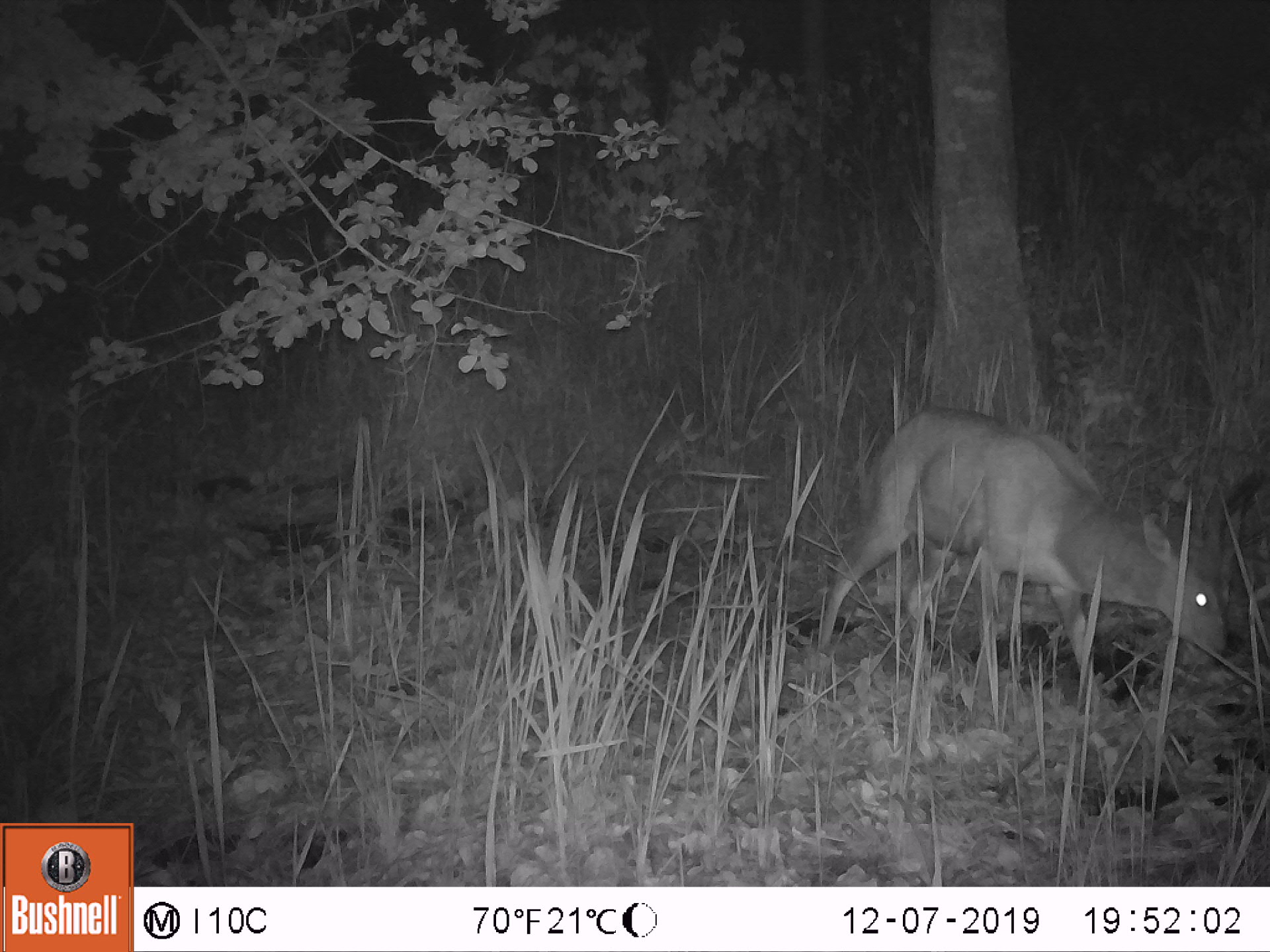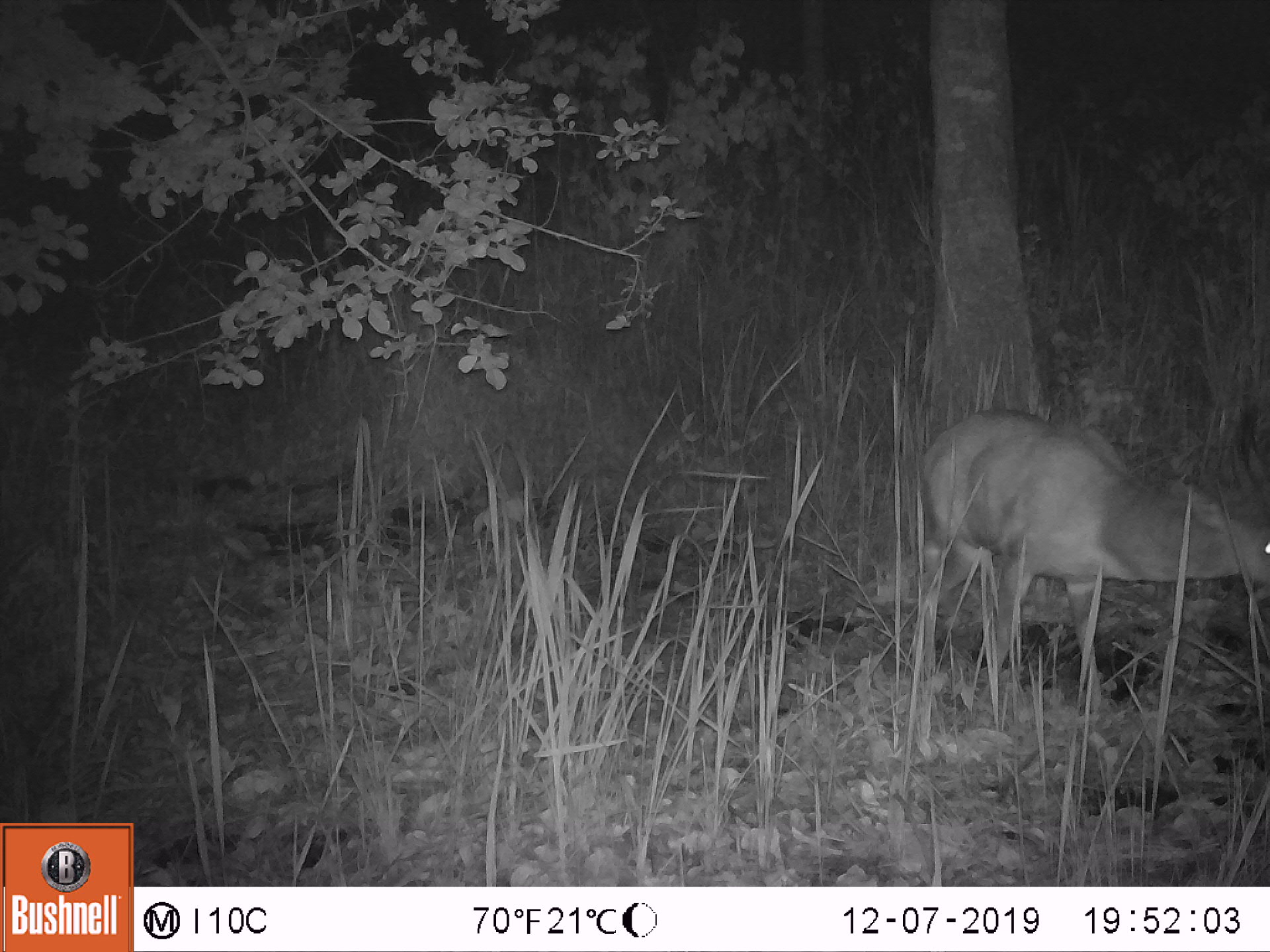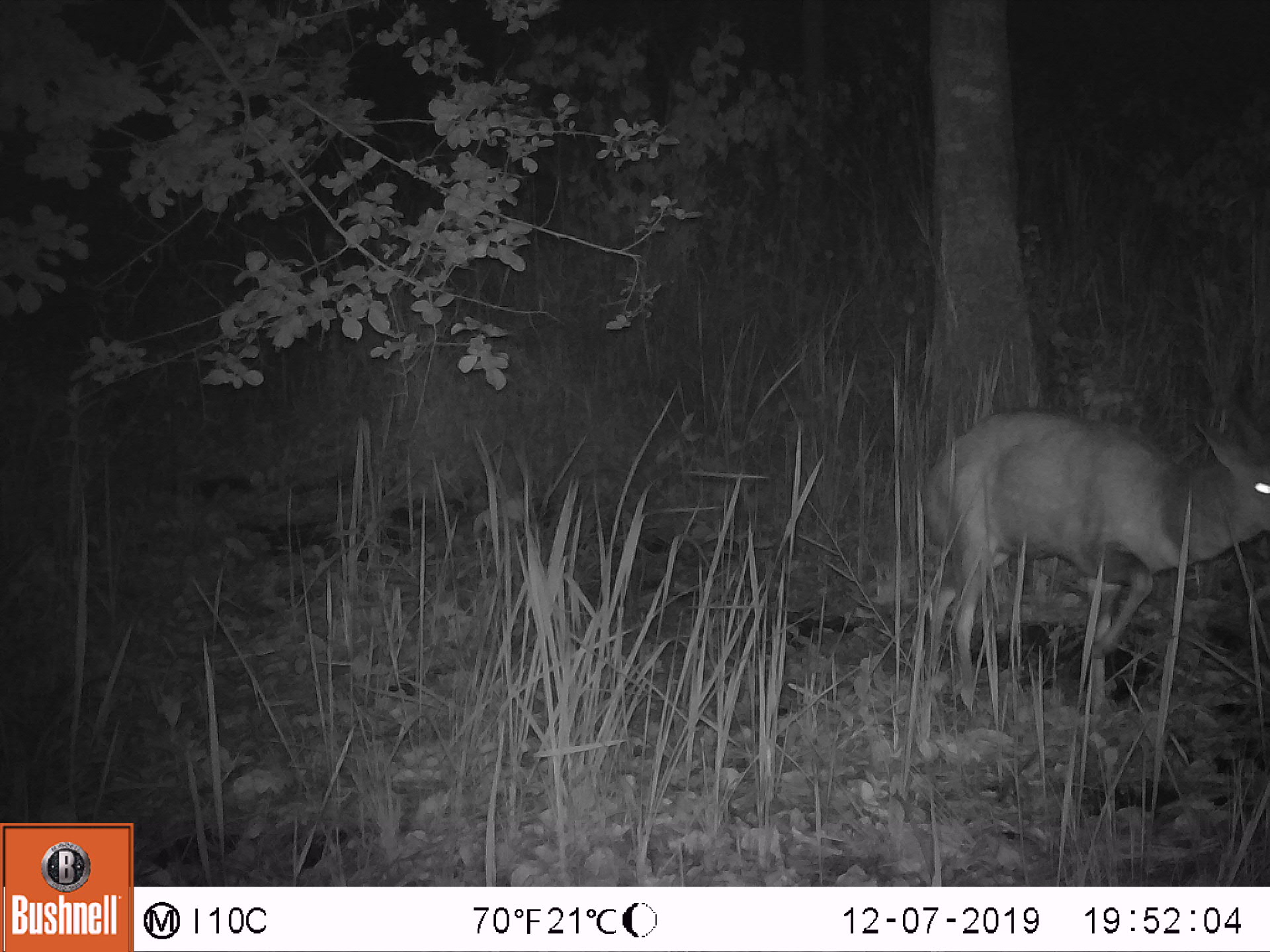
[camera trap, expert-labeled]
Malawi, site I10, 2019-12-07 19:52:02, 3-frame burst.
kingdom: Animalia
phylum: Chordata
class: Mammalia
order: Artiodactyla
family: Bovidae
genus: Tragelaphus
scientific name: Tragelaphus sylvaticus sylvaticus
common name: cape bushbuck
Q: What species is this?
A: Cape bushbuck (Tragelaphus sylvaticus sylvaticus).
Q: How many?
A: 1.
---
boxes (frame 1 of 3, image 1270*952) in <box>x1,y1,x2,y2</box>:
cape bushbuck: <box>815,400,1268,724</box>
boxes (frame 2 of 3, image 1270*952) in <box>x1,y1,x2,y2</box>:
cape bushbuck: <box>902,387,1268,729</box>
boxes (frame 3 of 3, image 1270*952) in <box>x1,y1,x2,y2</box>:
cape bushbuck: <box>913,348,1268,727</box>